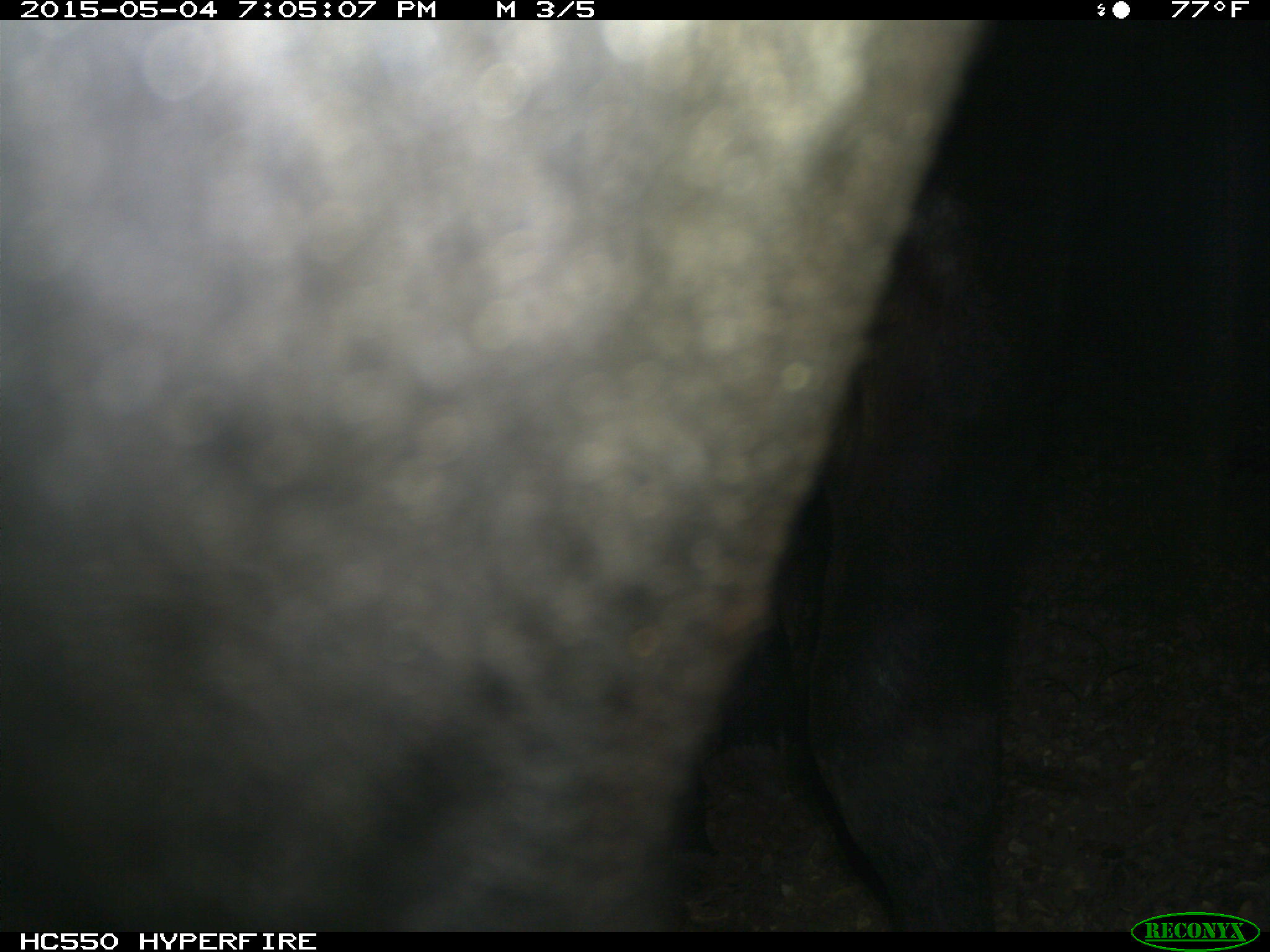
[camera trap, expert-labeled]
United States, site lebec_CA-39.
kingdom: Animalia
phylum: Chordata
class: Mammalia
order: Artiodactyla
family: Bovidae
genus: Bos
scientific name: Bos taurus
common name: domestic cow